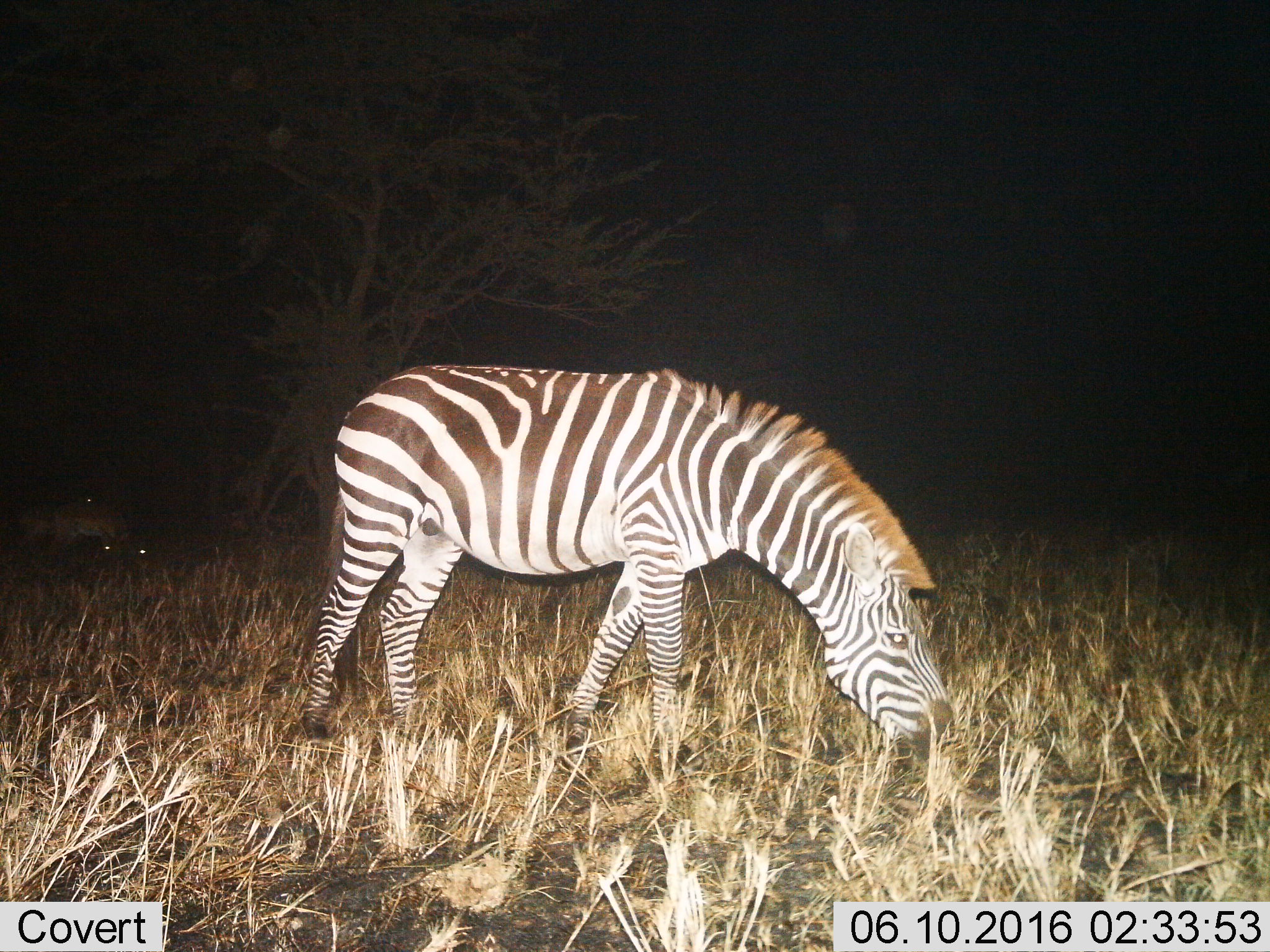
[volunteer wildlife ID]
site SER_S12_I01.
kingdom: Animalia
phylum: Chordata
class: Mammalia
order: Perissodactyla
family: Equidae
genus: Equus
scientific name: Equus quagga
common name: plains zebra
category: zebraplains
Zebraplains (plains zebra) (Equus quagga), count 1. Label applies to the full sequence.